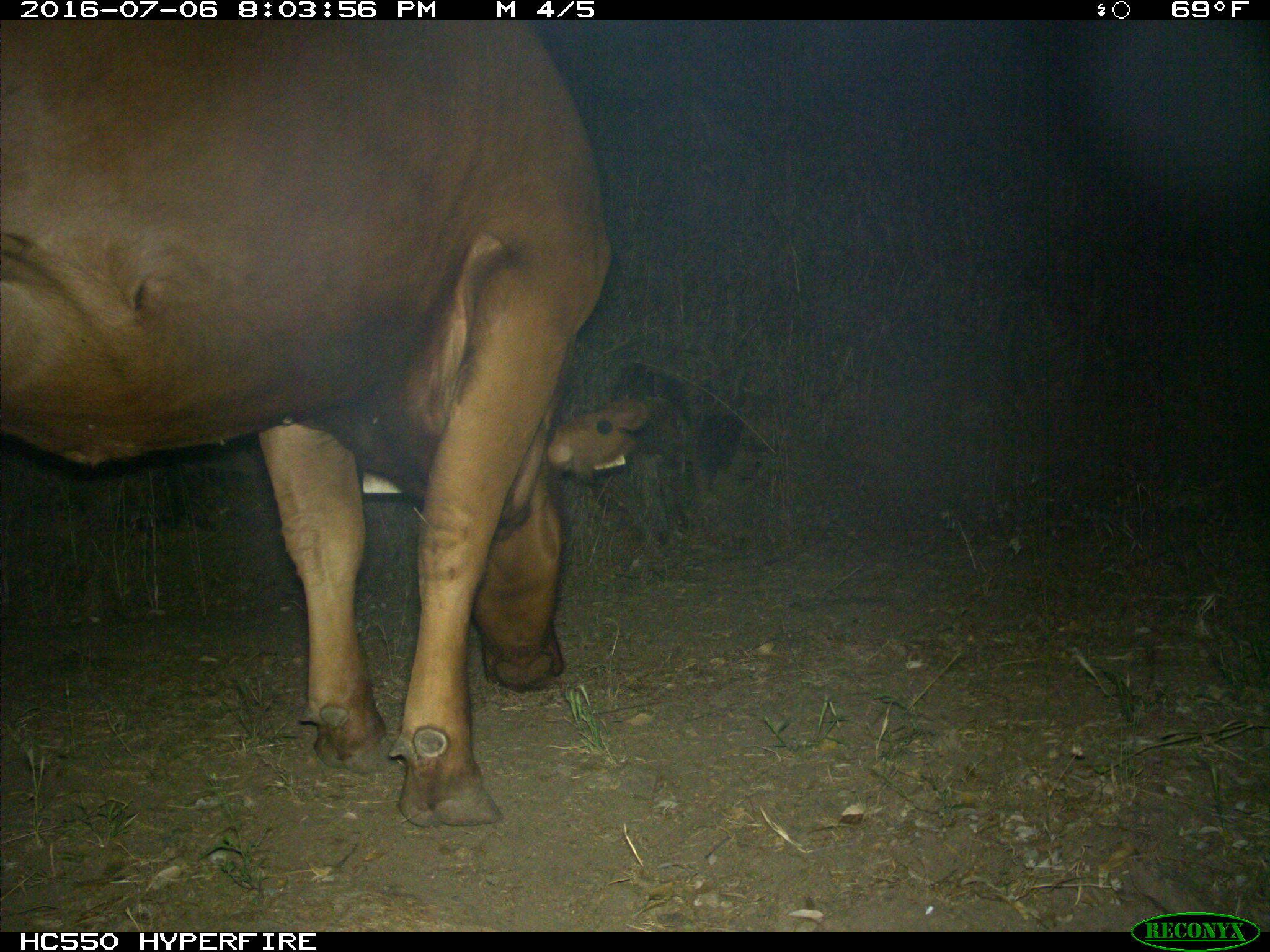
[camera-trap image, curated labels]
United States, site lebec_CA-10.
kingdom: Animalia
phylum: Chordata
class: Mammalia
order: Artiodactyla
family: Bovidae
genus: Bos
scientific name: Bos taurus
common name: domestic cow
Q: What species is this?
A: Bos taurus (domestic cow).